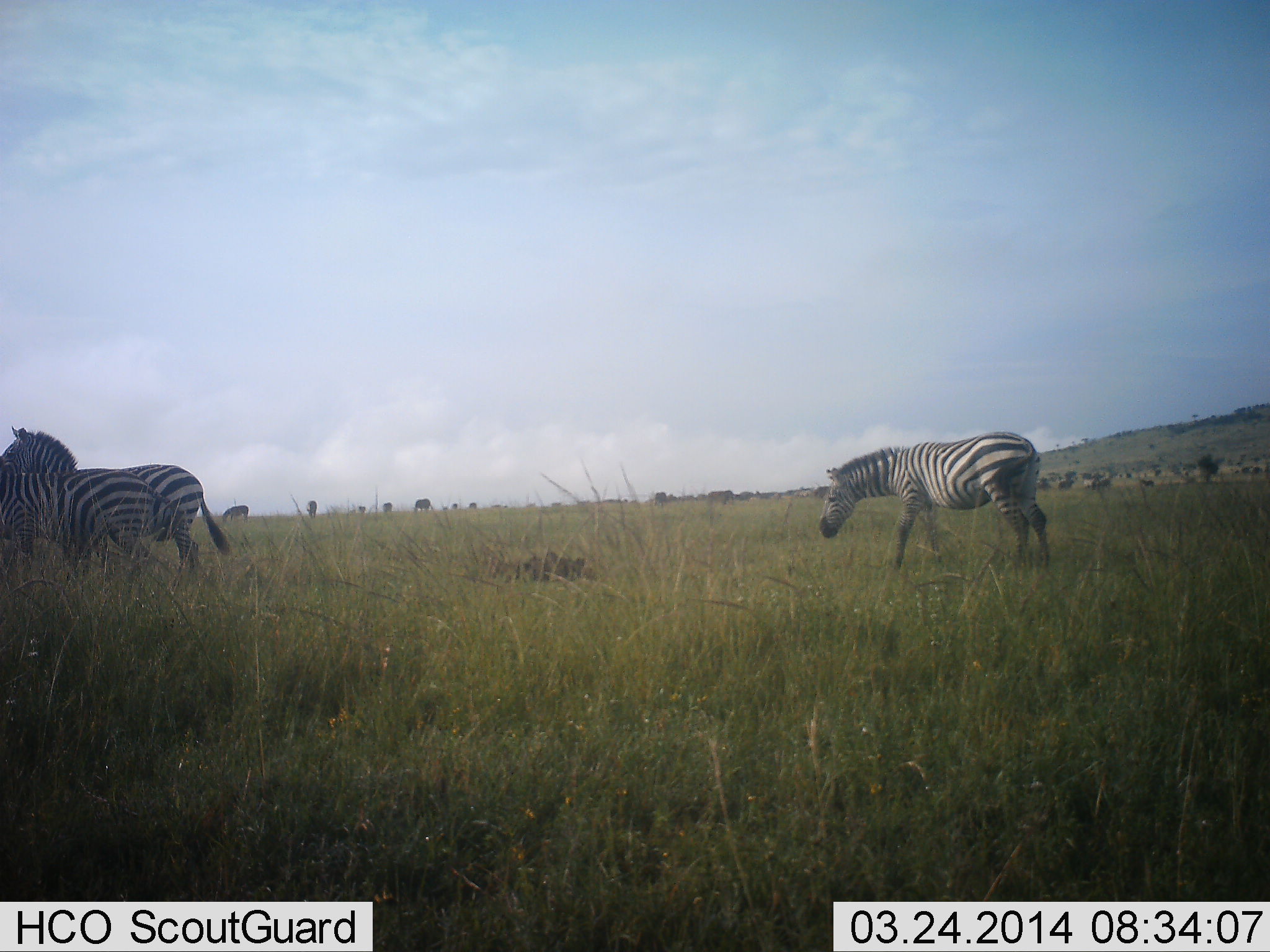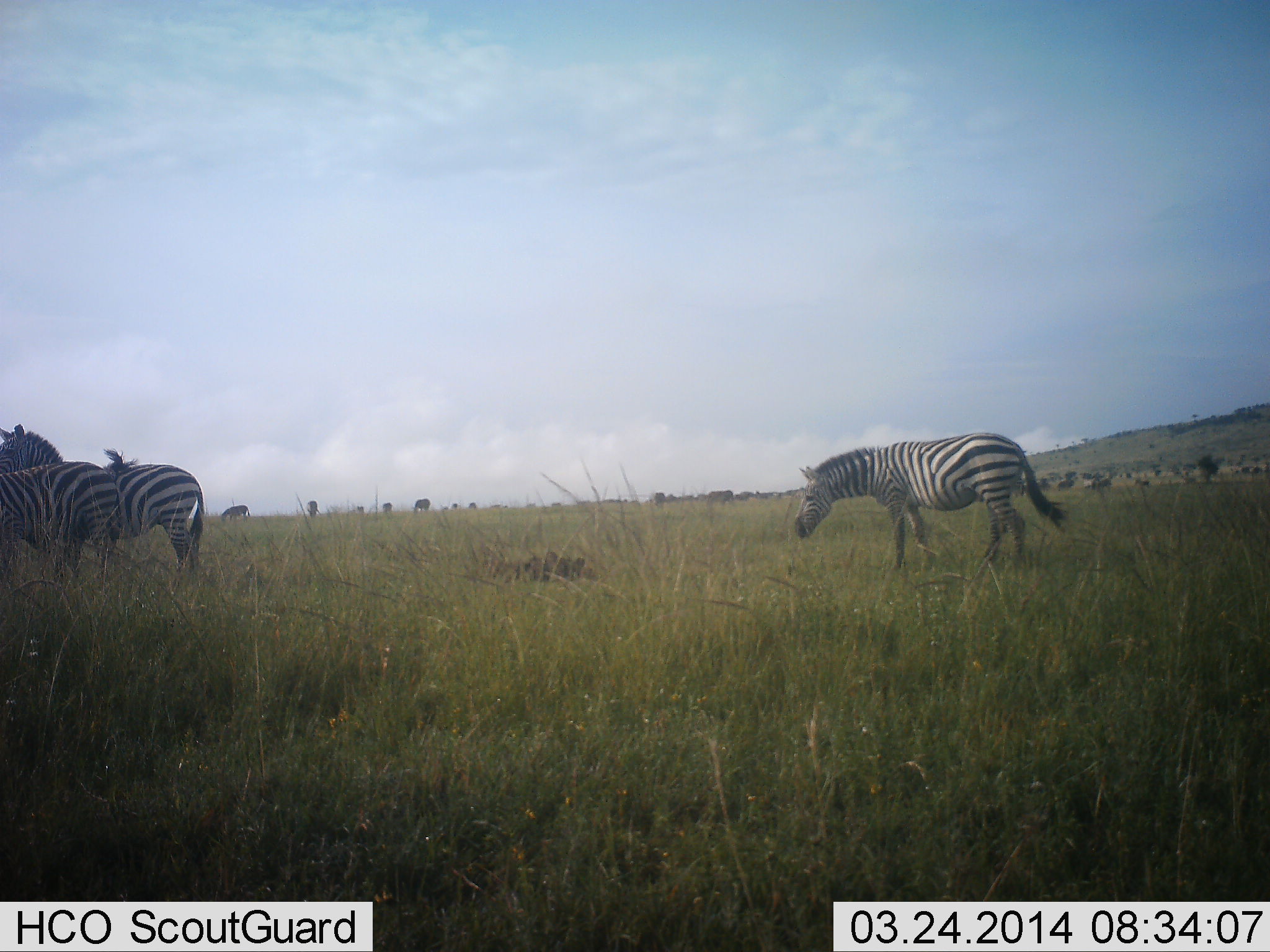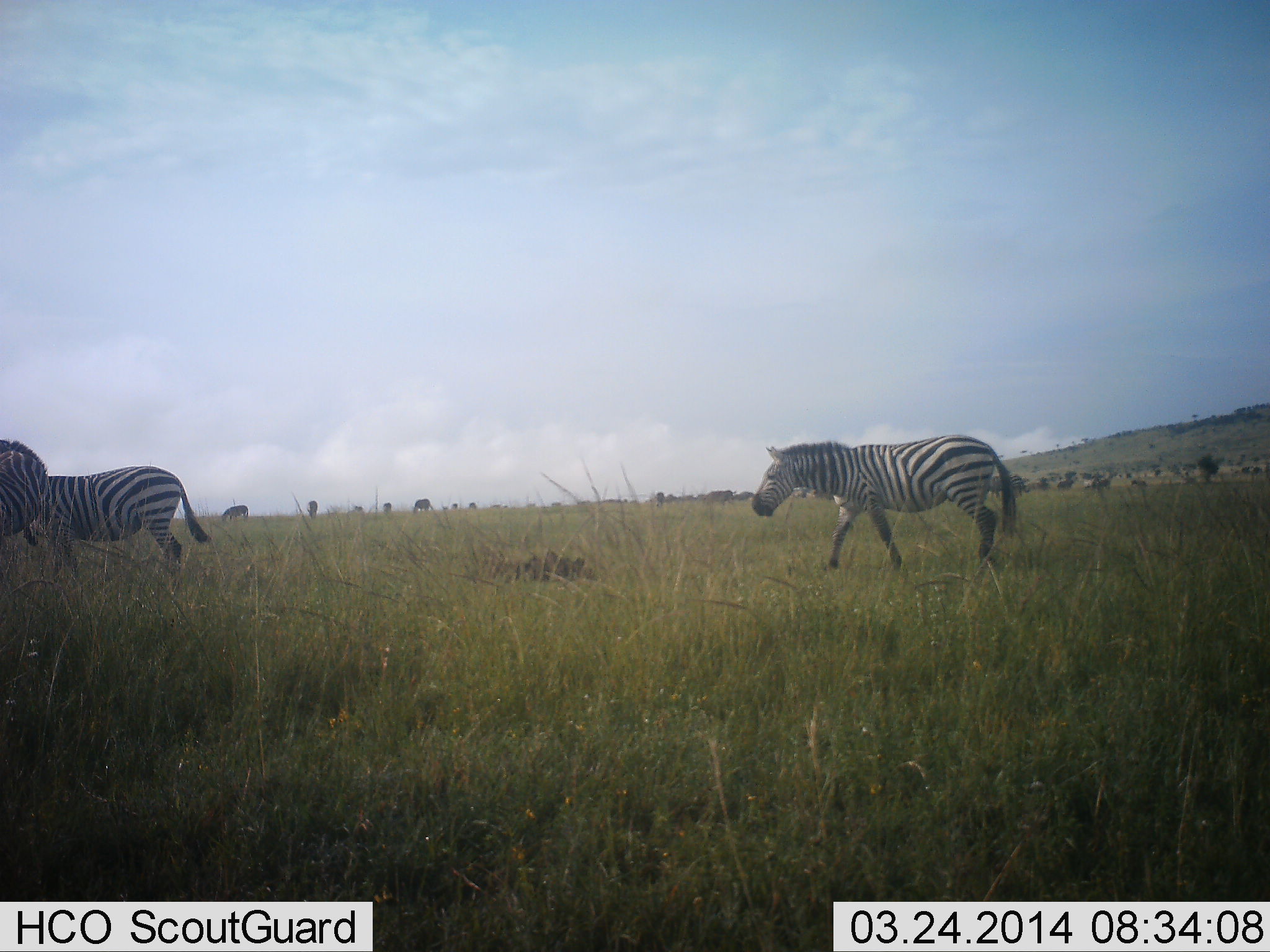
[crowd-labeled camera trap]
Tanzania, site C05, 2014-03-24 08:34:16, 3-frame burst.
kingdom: Animalia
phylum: Chordata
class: Mammalia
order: Perissodactyla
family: Equidae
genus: Equus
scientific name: Equus quagga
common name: plains zebra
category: zebra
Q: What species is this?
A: Zebra (plains zebra) (Equus quagga).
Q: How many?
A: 3.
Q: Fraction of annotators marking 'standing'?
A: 45%.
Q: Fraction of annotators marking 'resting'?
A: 0%.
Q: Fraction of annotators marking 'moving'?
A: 82%.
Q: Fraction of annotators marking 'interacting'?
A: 0%.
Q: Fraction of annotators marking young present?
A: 0%.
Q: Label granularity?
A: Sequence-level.